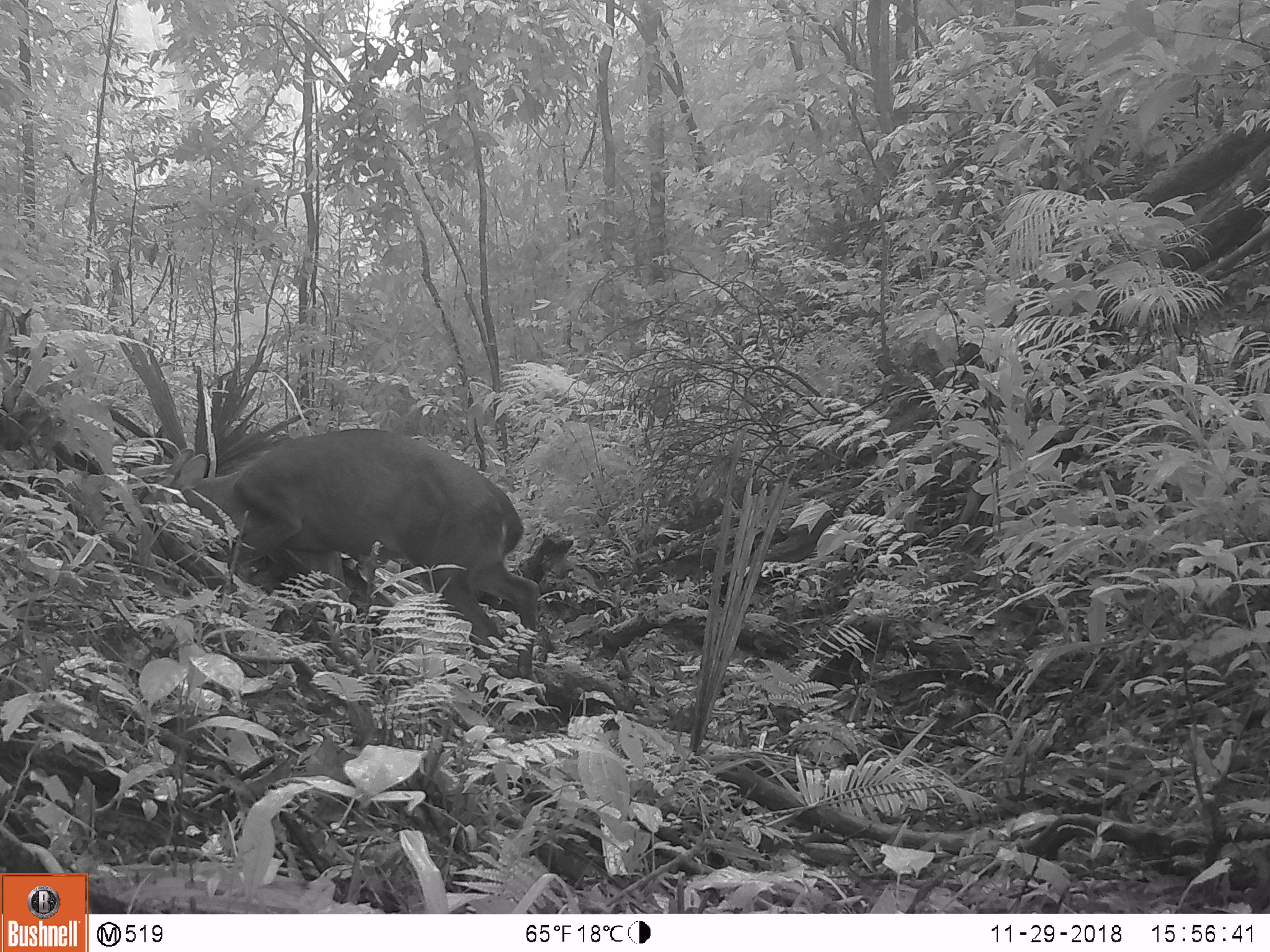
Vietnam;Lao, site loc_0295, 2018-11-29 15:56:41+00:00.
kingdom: Animalia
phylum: Chordata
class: Mammalia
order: Artiodactyla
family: Cervidae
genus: Muntiacus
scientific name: Muntiacus vuquangensis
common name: large-antlered muntjac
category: large antlered muntjac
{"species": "large antlered muntjac (large-antlered muntjac) (Muntiacus vuquangensis)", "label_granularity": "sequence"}